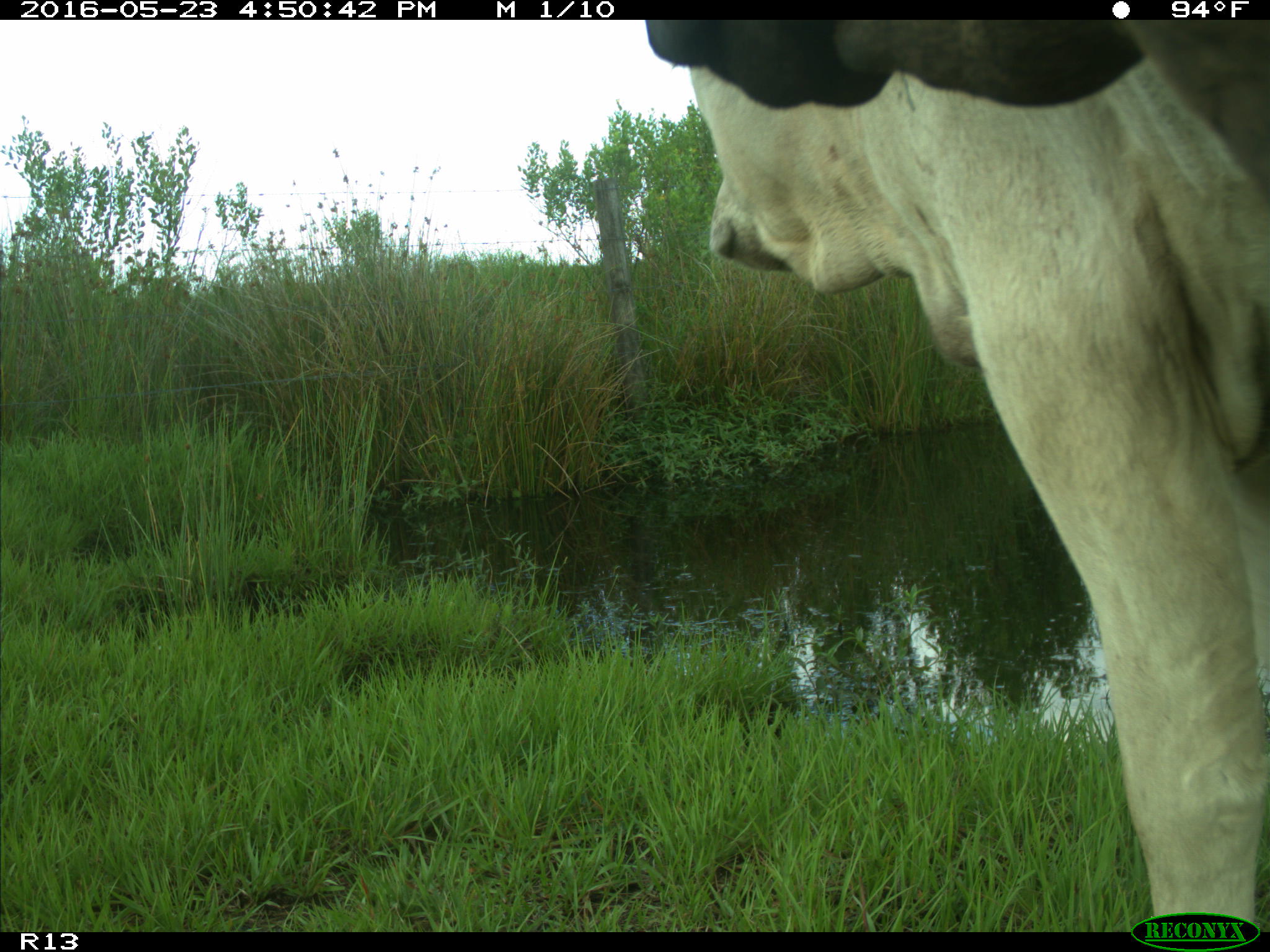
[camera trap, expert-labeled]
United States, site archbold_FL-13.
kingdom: Animalia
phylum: Chordata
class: Mammalia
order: Artiodactyla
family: Bovidae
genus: Bos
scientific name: Bos taurus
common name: domestic cow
Bos taurus (domestic cow).